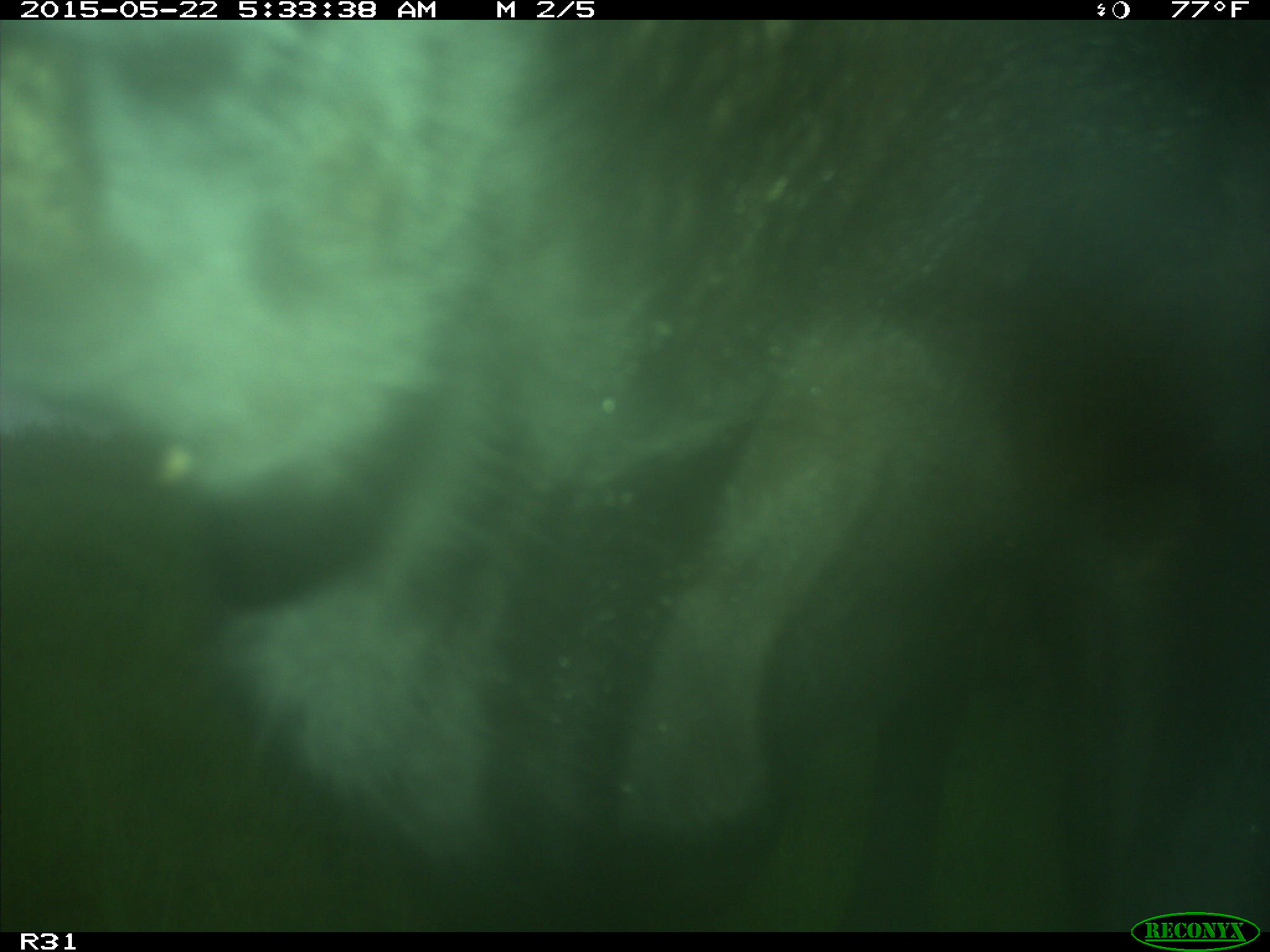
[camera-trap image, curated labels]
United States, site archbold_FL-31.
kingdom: Animalia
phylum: Chordata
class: Mammalia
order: Artiodactyla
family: Bovidae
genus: Bos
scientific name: Bos taurus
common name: domestic cow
Bos taurus (domestic cow).